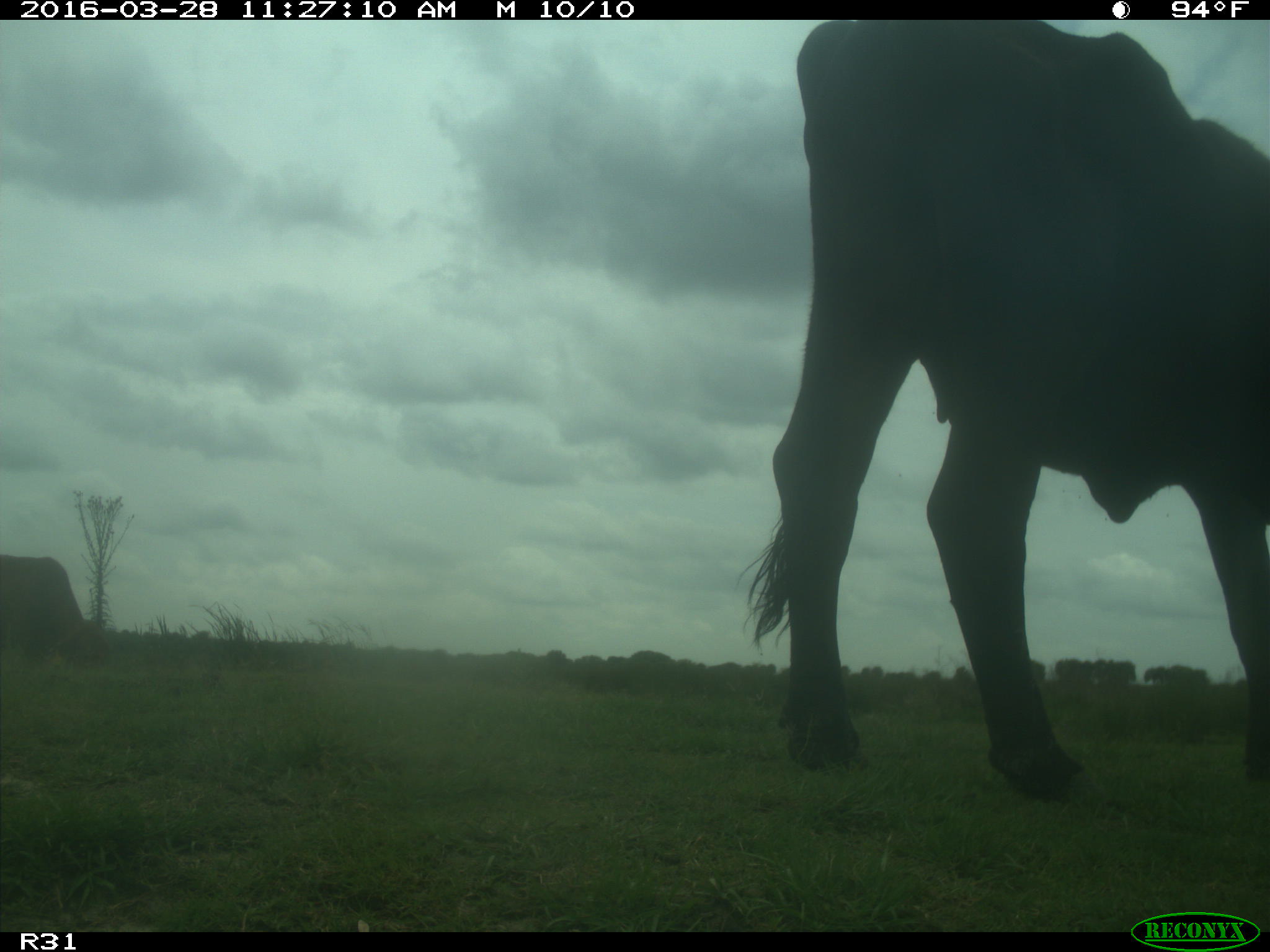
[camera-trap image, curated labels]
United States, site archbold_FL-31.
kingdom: Animalia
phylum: Chordata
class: Mammalia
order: Artiodactyla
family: Bovidae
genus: Bos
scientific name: Bos taurus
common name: domestic cow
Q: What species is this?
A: Bos taurus (domestic cow).